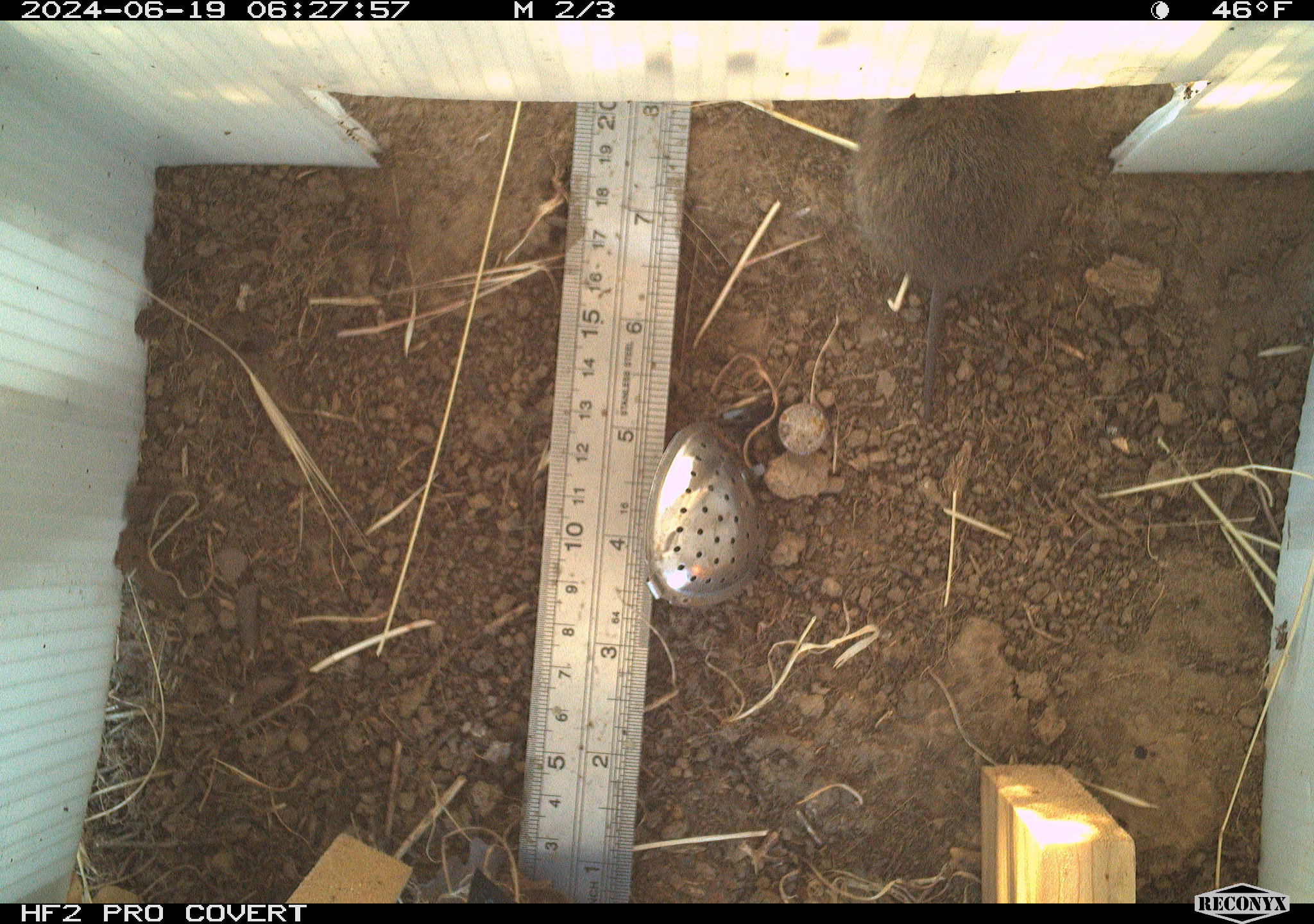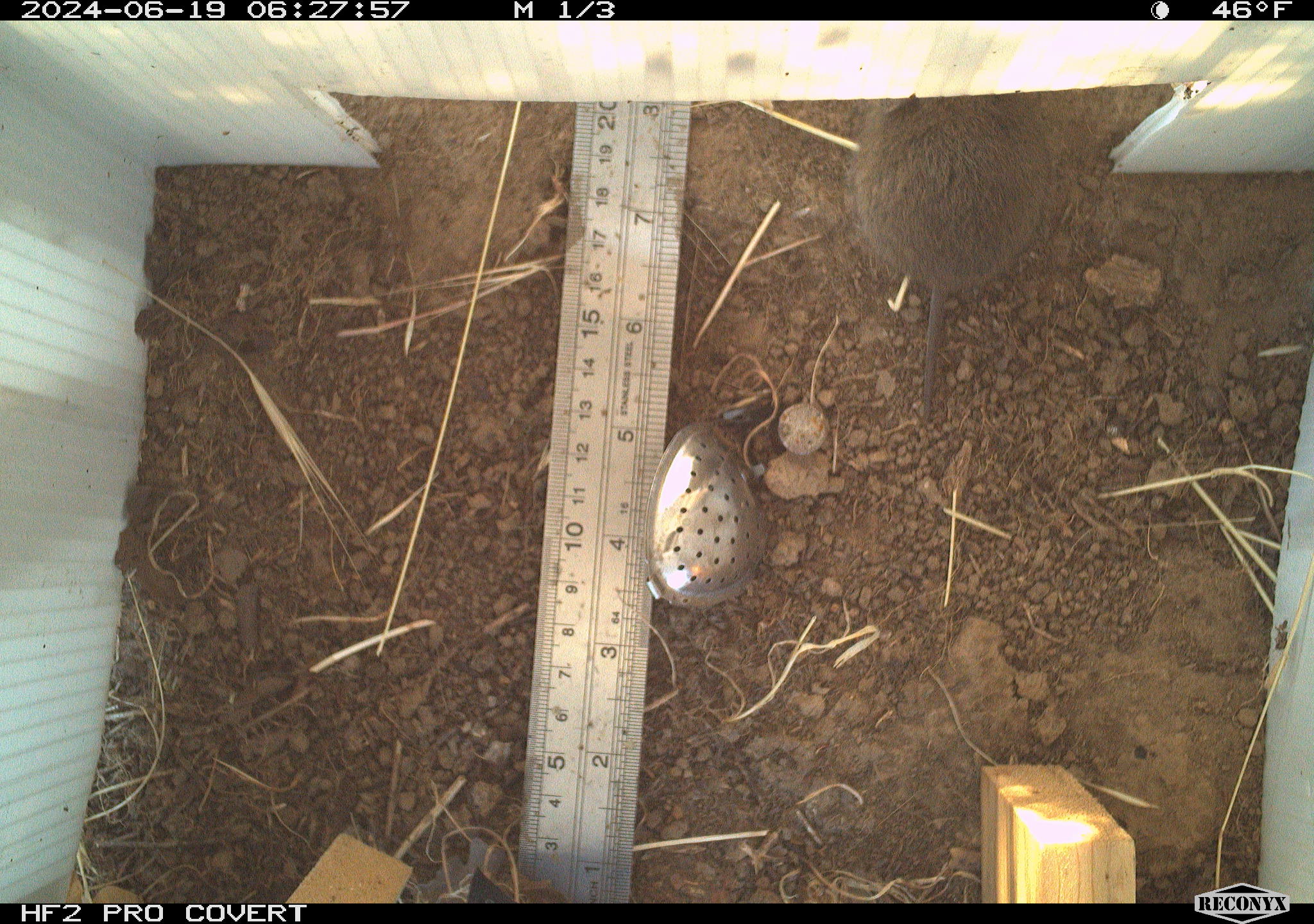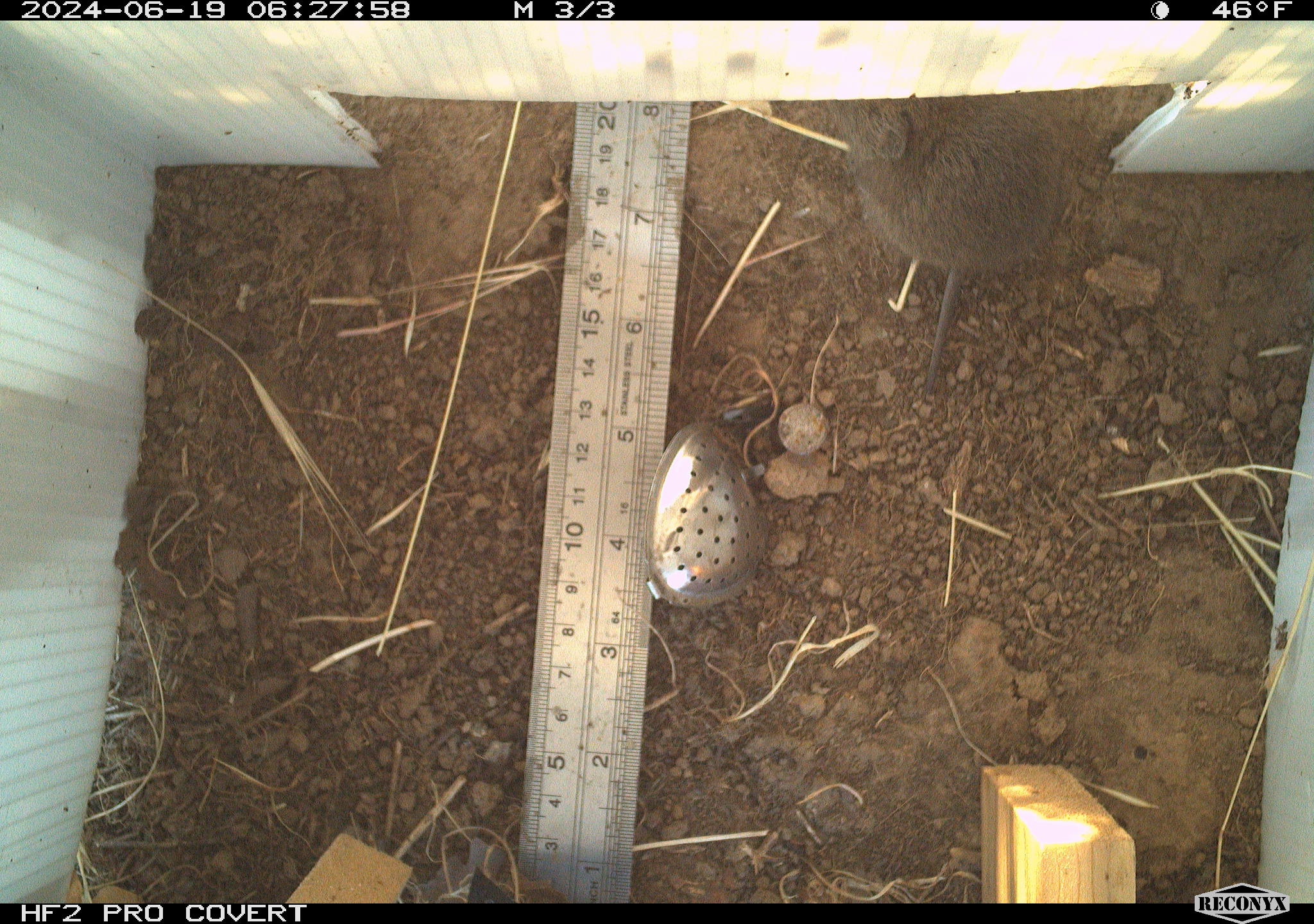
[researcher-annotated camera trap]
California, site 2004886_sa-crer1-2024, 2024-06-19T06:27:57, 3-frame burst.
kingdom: Animalia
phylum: Chordata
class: Mammalia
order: Rodentia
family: Cricetidae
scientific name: Arvicolinae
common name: voles, lemmings, and muskrats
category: arvicolinae subfamily